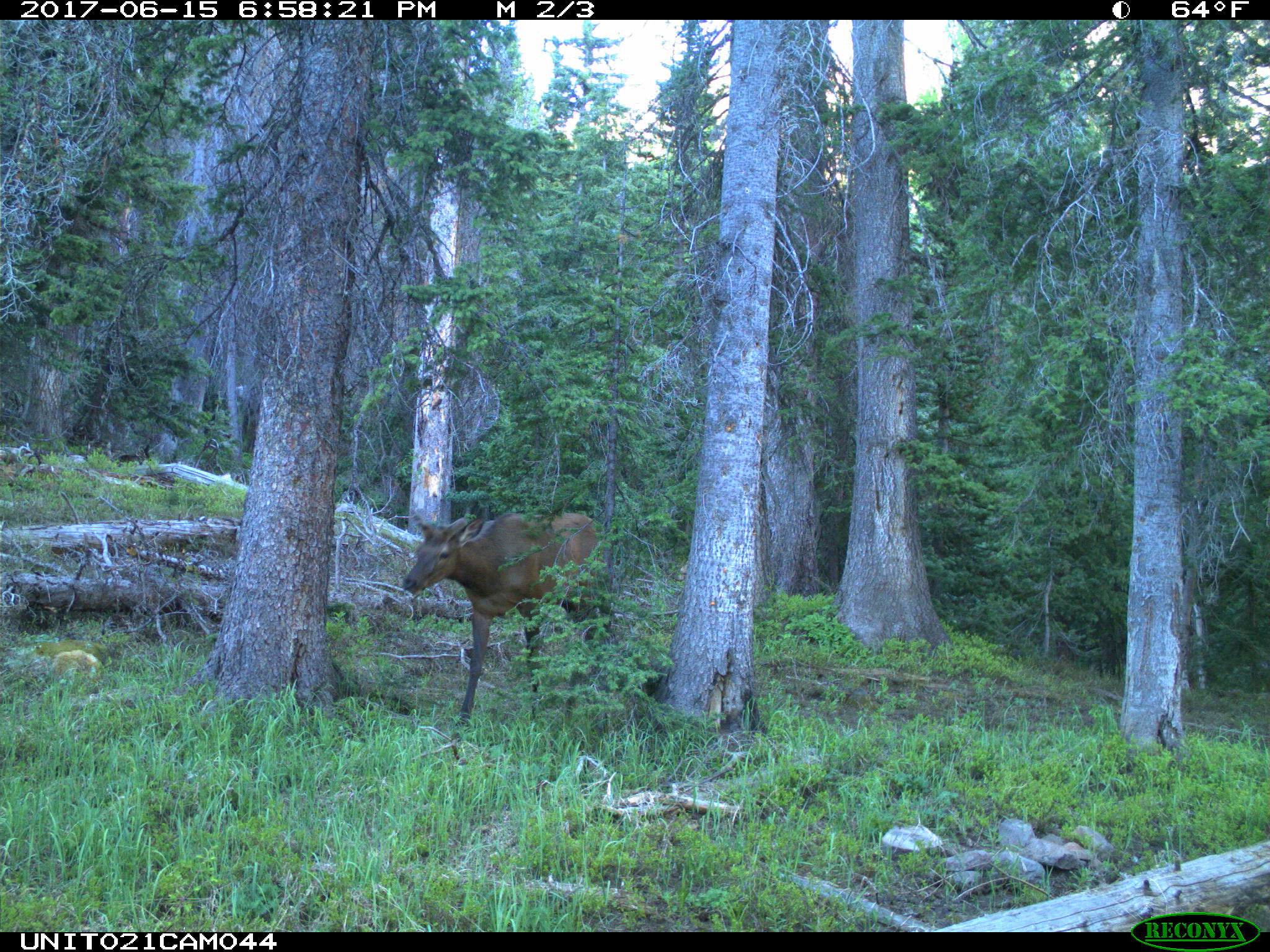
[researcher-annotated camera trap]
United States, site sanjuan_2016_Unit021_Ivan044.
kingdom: Animalia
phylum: Chordata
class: Mammalia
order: Artiodactyla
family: Cervidae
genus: Cervus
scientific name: Cervus elaphus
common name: red deer